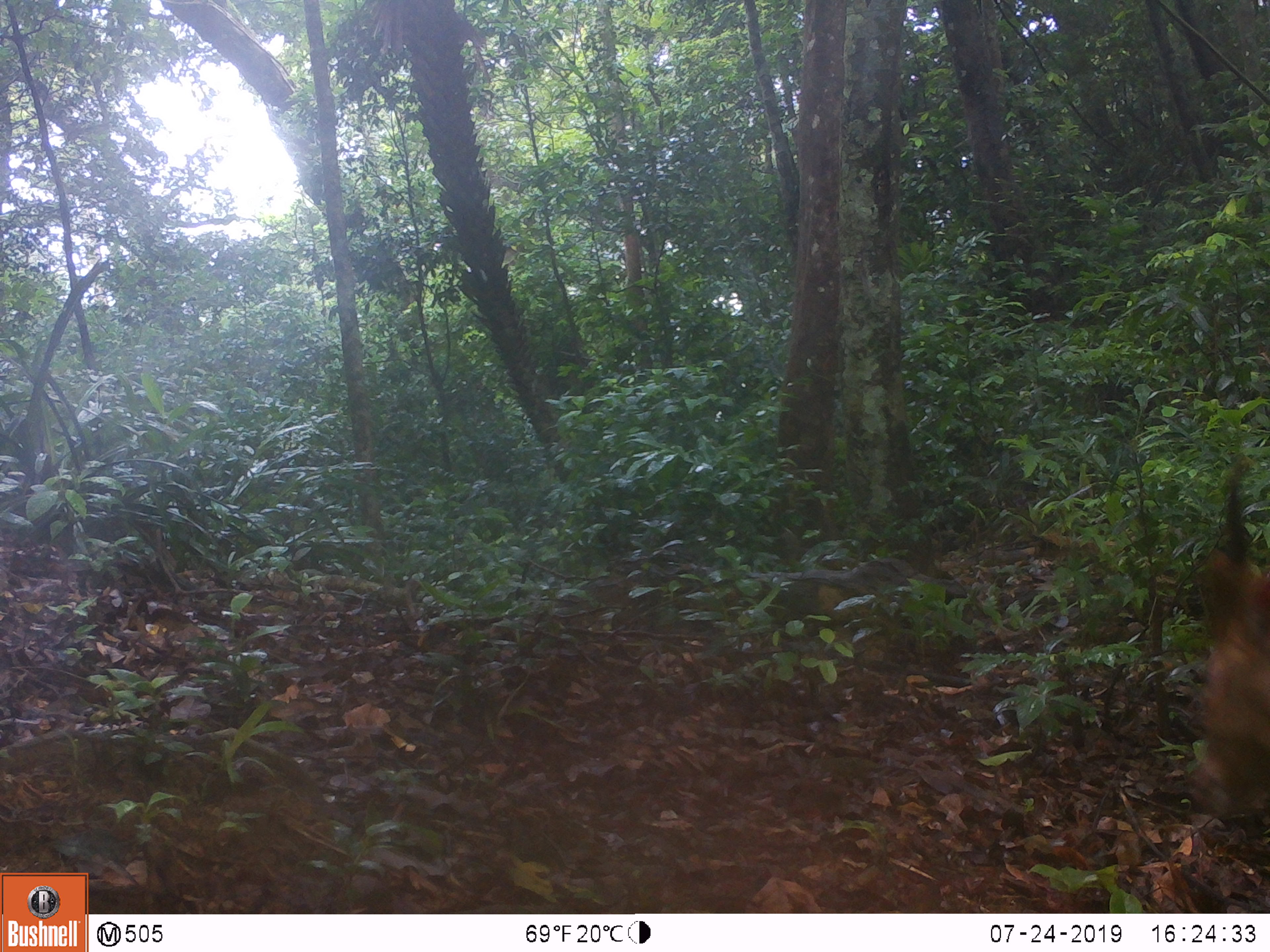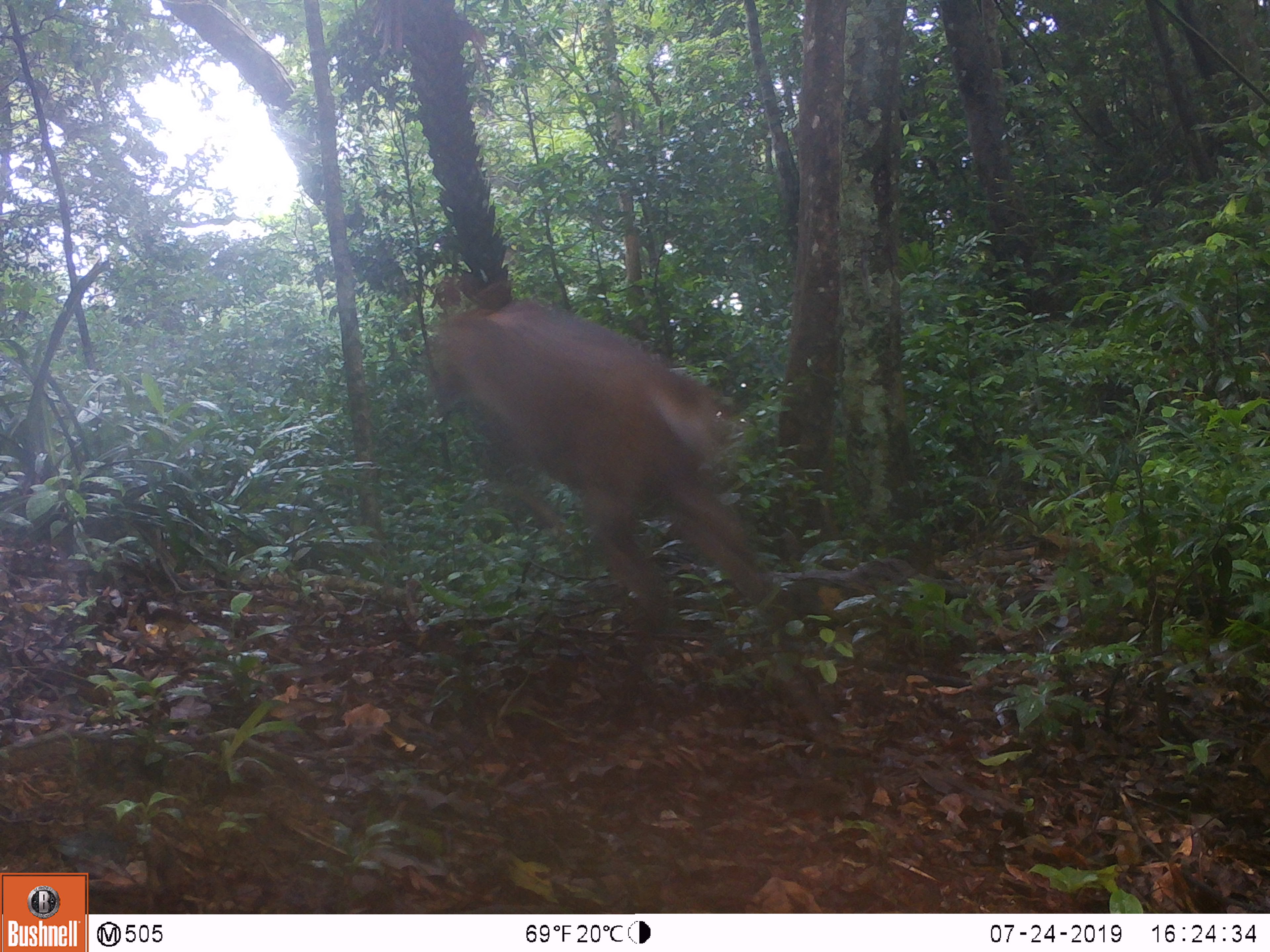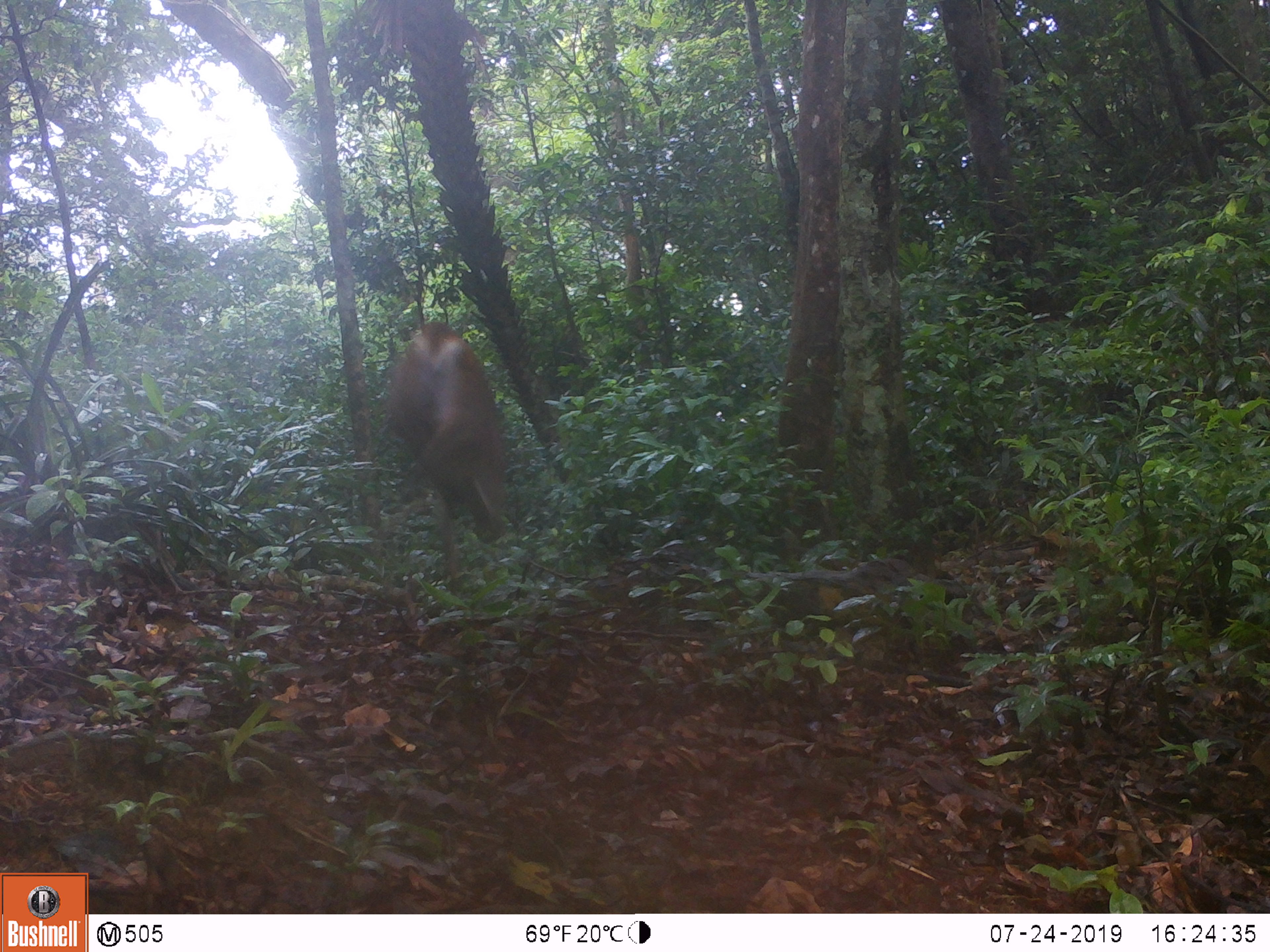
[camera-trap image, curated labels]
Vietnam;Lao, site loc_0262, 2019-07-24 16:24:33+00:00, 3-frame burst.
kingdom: Animalia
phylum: Chordata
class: Mammalia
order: Artiodactyla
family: Cervidae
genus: Muntiacus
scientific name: Muntiacus vuquangensis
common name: large-antlered muntjac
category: large antlered muntjac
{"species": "large antlered muntjac (large-antlered muntjac) (Muntiacus vuquangensis)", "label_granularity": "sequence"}